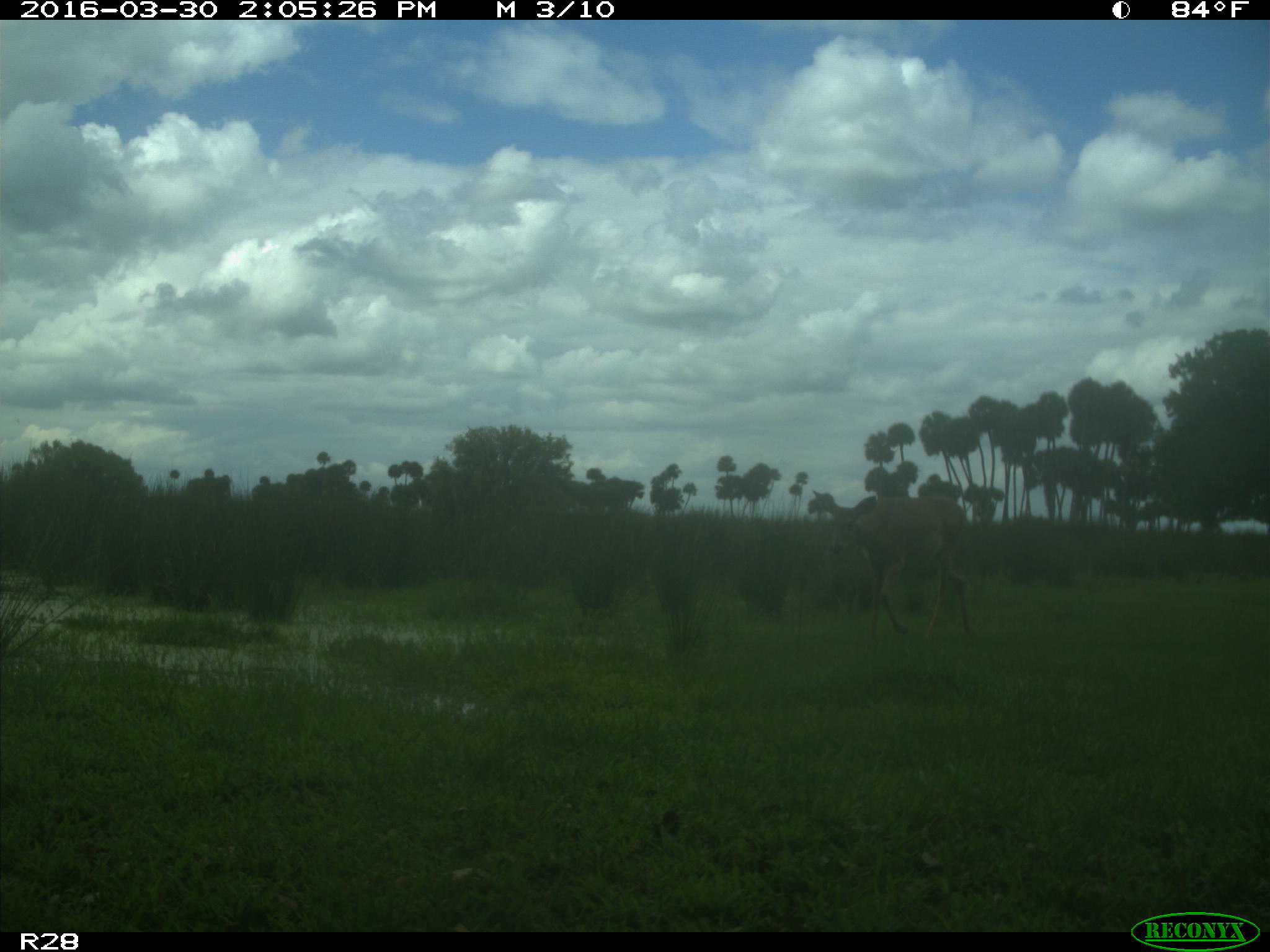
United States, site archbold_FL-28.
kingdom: Animalia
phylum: Chordata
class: Mammalia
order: Artiodactyla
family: Cervidae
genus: Odocoileus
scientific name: Odocoileus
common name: deer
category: unidentified deer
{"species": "unidentified deer (deer) (Odocoileus)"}